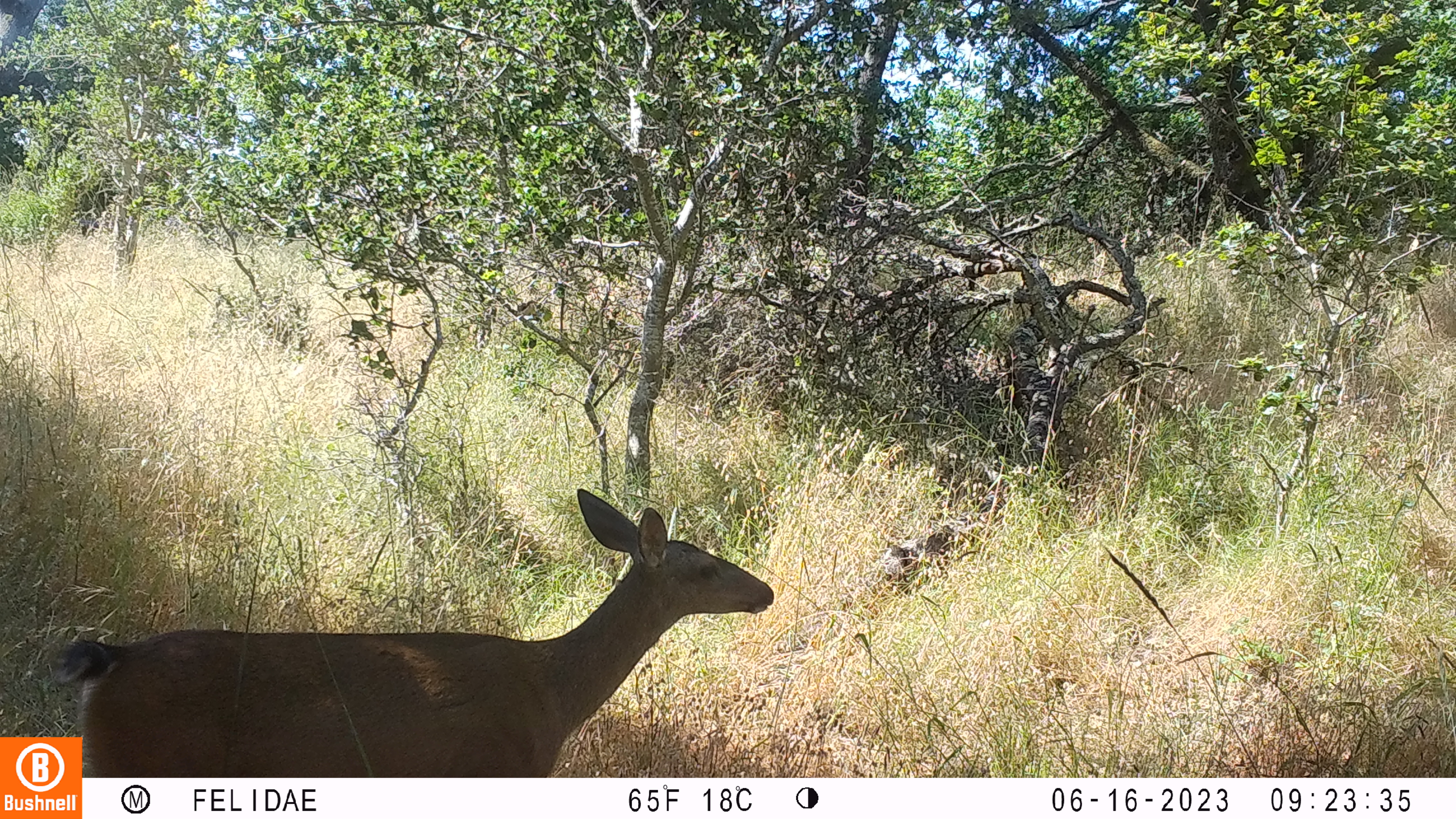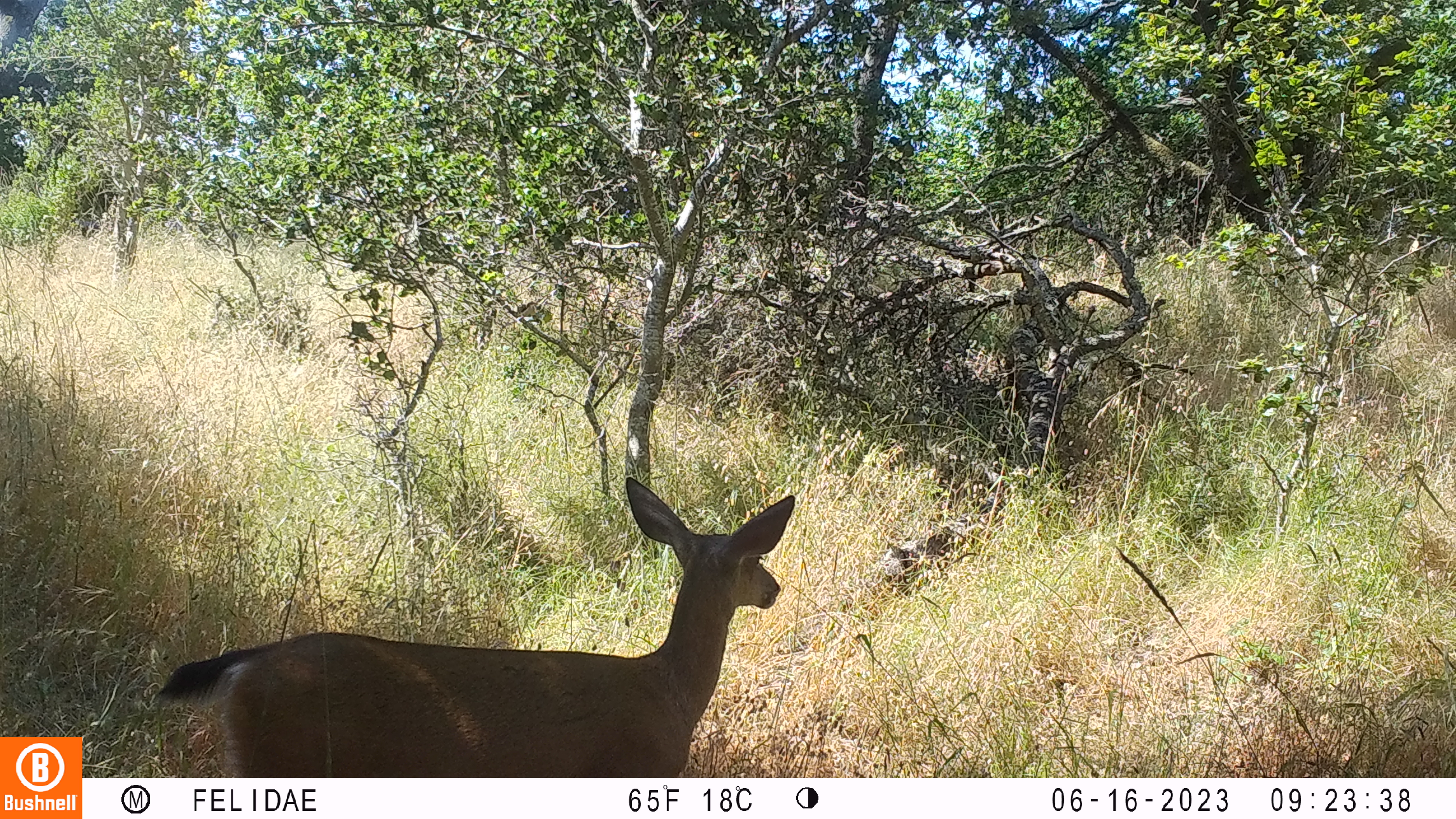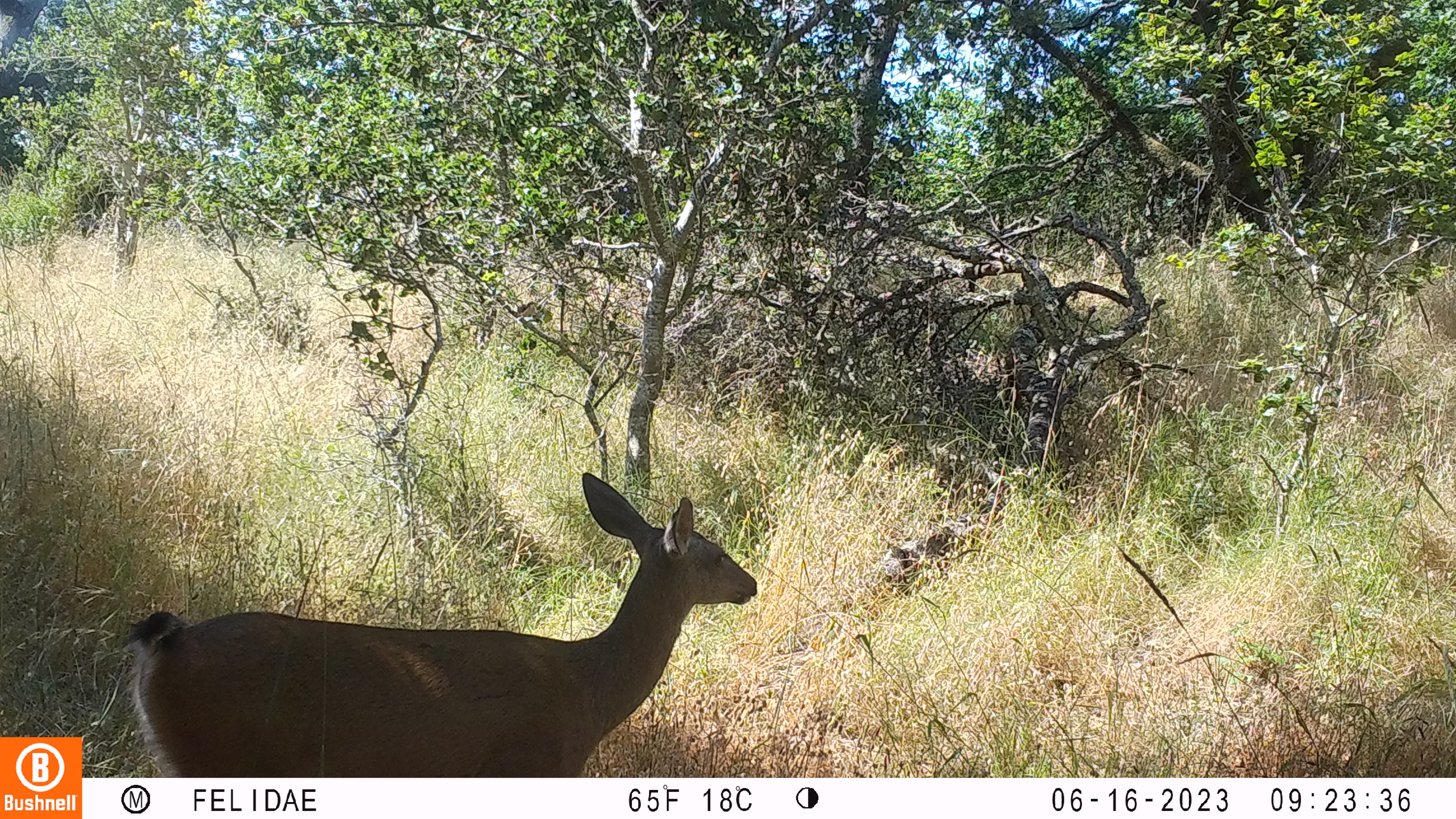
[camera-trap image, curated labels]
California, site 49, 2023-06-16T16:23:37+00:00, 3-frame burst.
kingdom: Animalia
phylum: Chordata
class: Mammalia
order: Artiodactyla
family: Cervidae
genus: Odocoileus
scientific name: Odocoileus hemionus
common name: mule deer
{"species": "mule deer (Odocoileus hemionus)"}